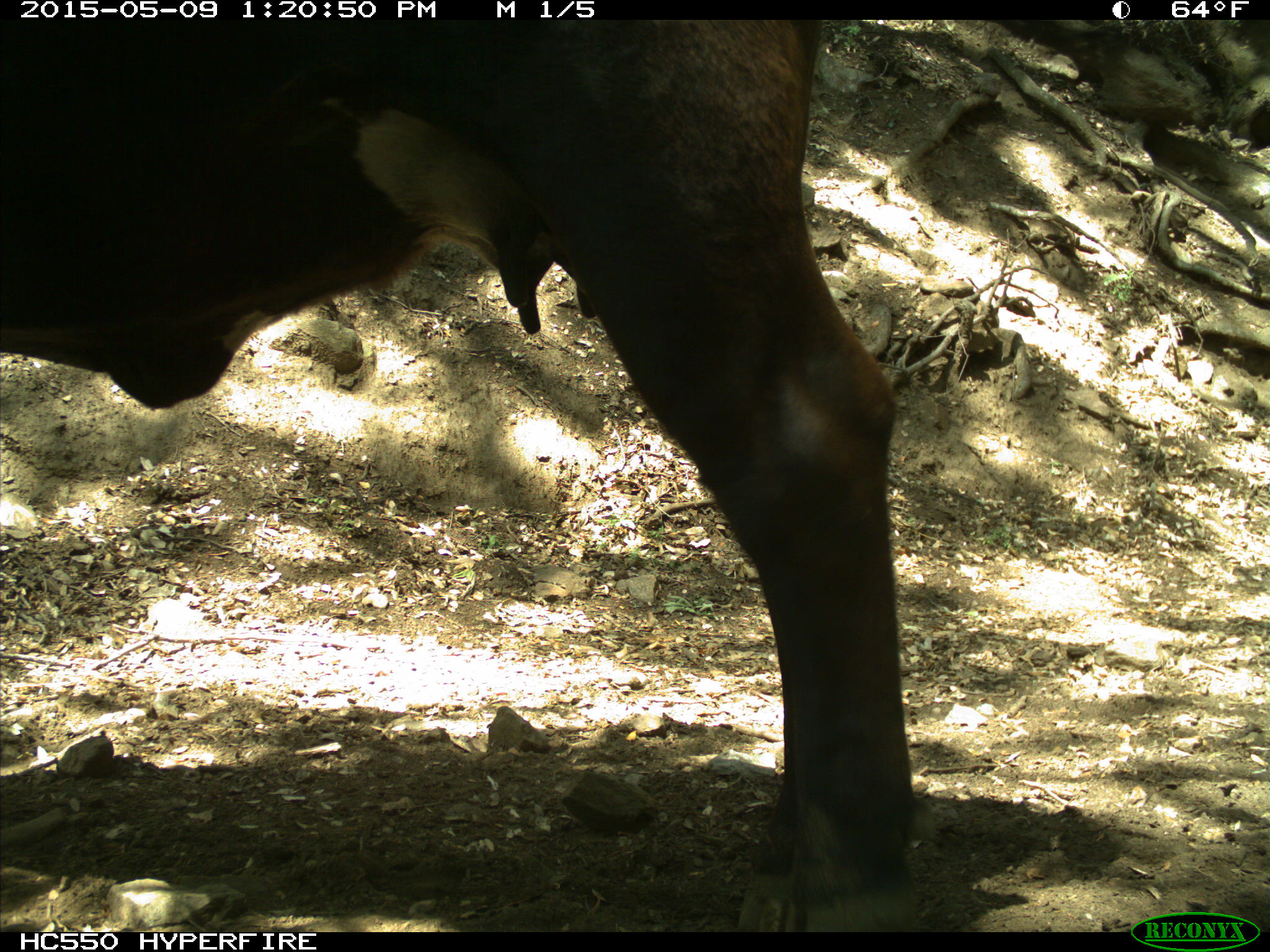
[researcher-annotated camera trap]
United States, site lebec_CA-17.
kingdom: Animalia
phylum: Chordata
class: Mammalia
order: Artiodactyla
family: Bovidae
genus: Bos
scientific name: Bos taurus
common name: domestic cow